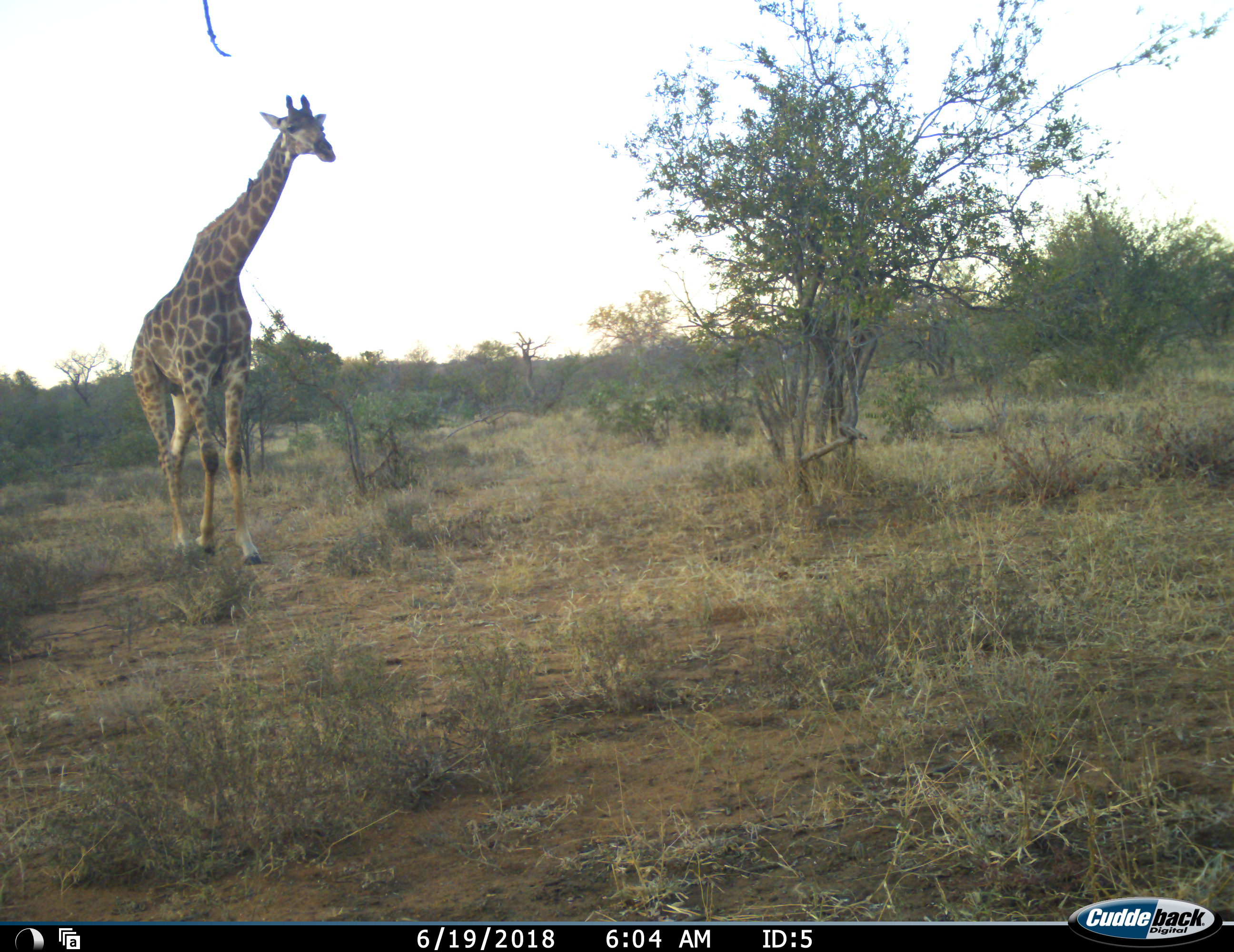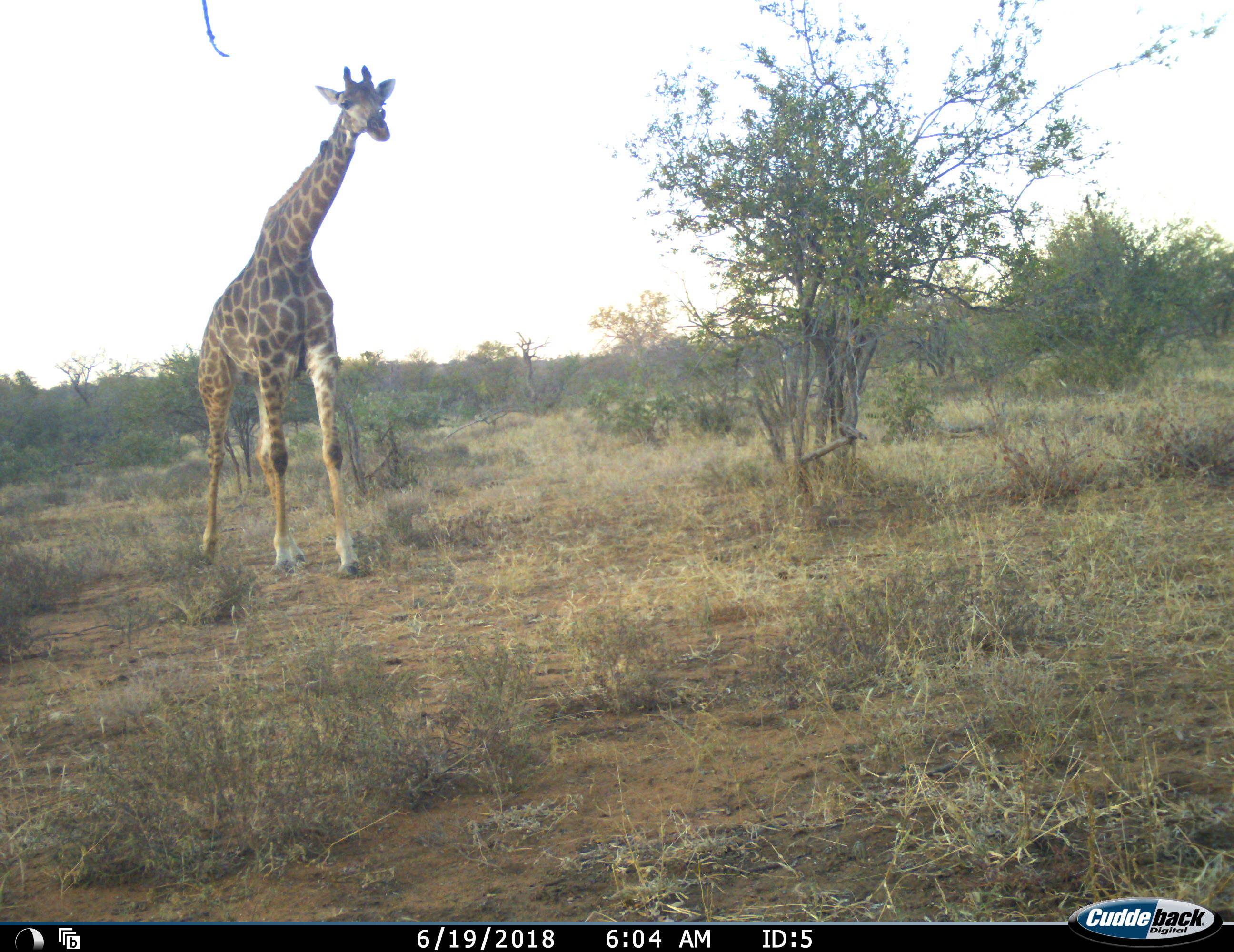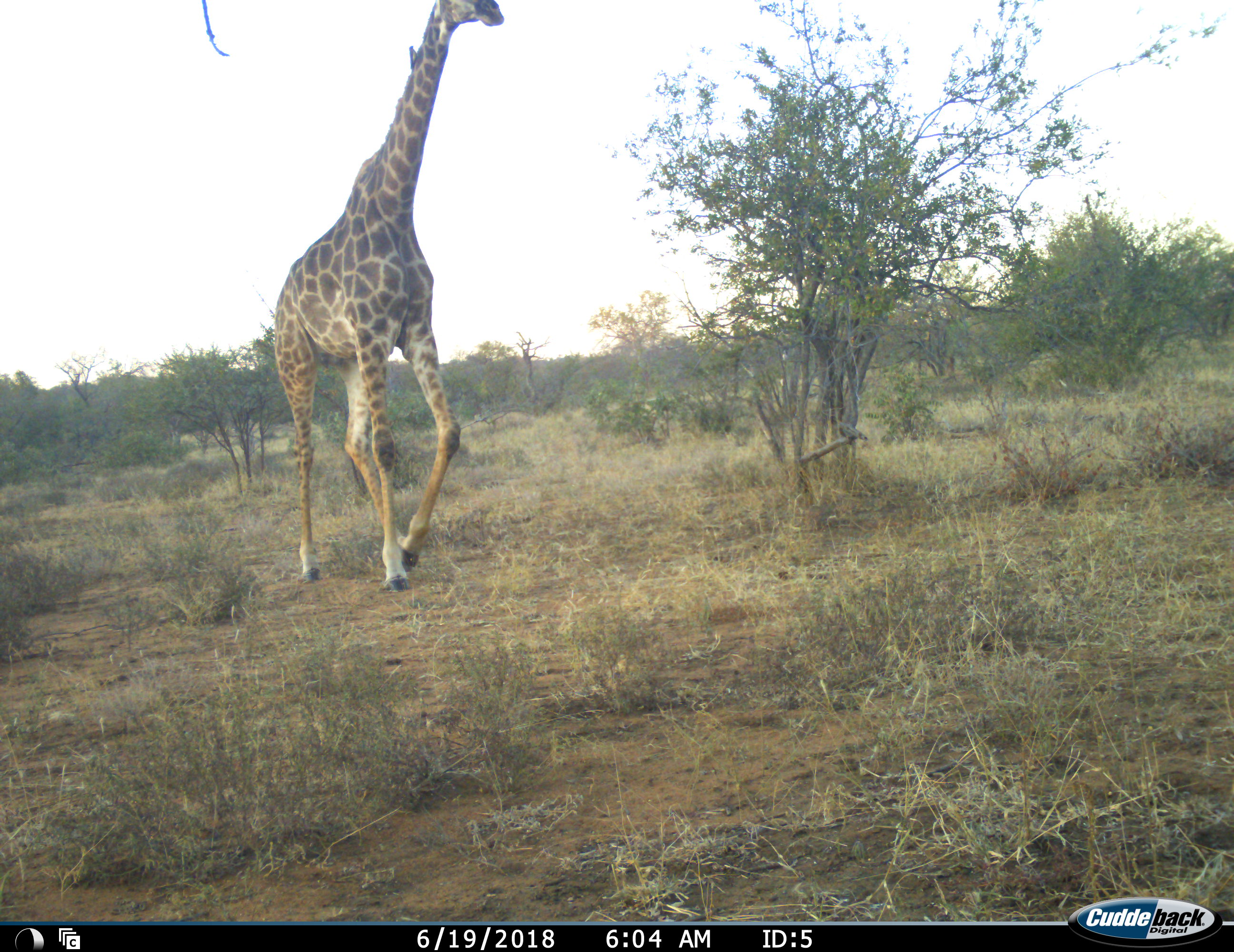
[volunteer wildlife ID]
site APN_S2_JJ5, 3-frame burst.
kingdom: Animalia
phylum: Chordata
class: Mammalia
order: Artiodactyla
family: Giraffidae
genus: Giraffa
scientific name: Giraffa camelopardalis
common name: giraffe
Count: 1.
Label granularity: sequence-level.